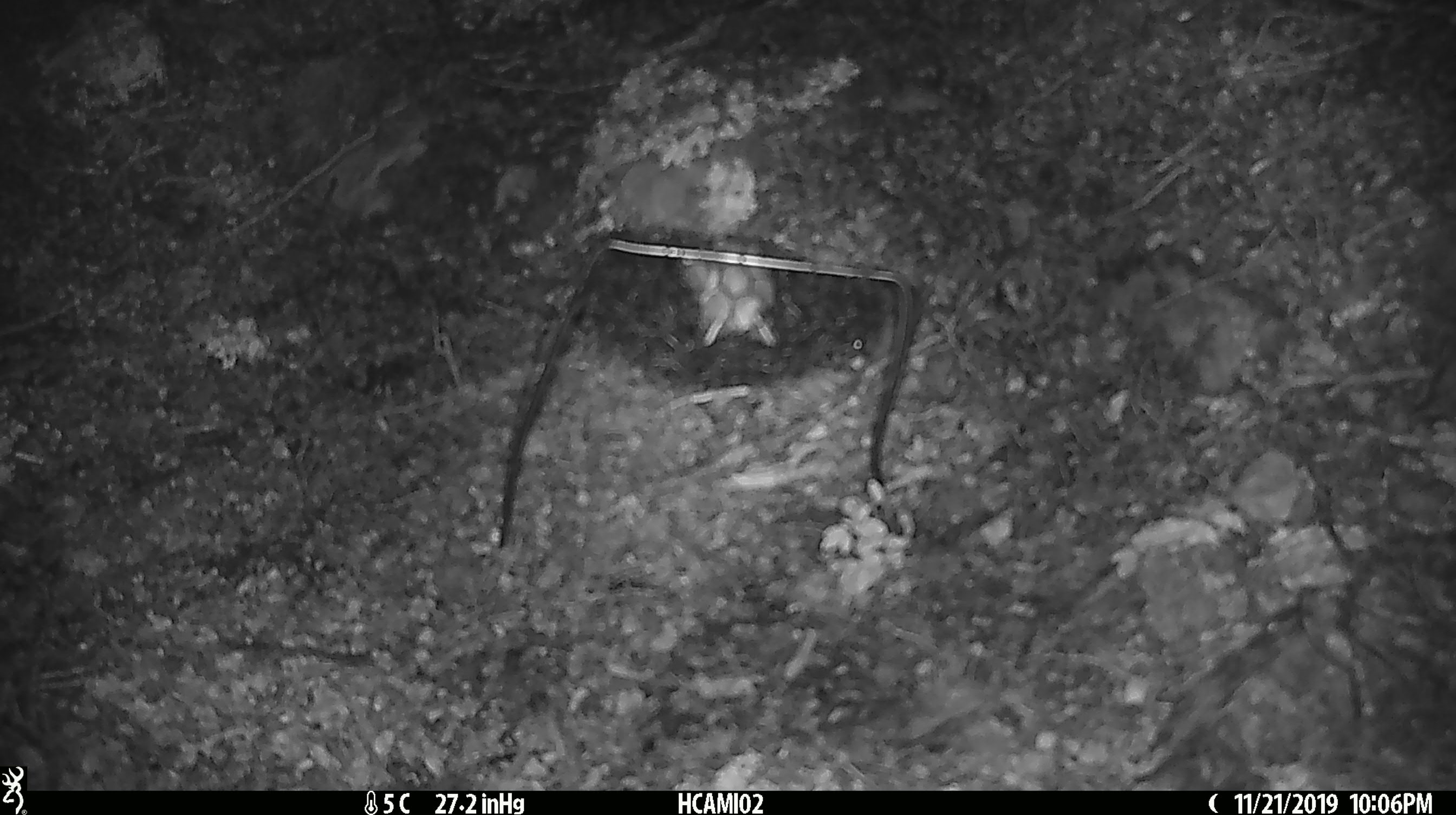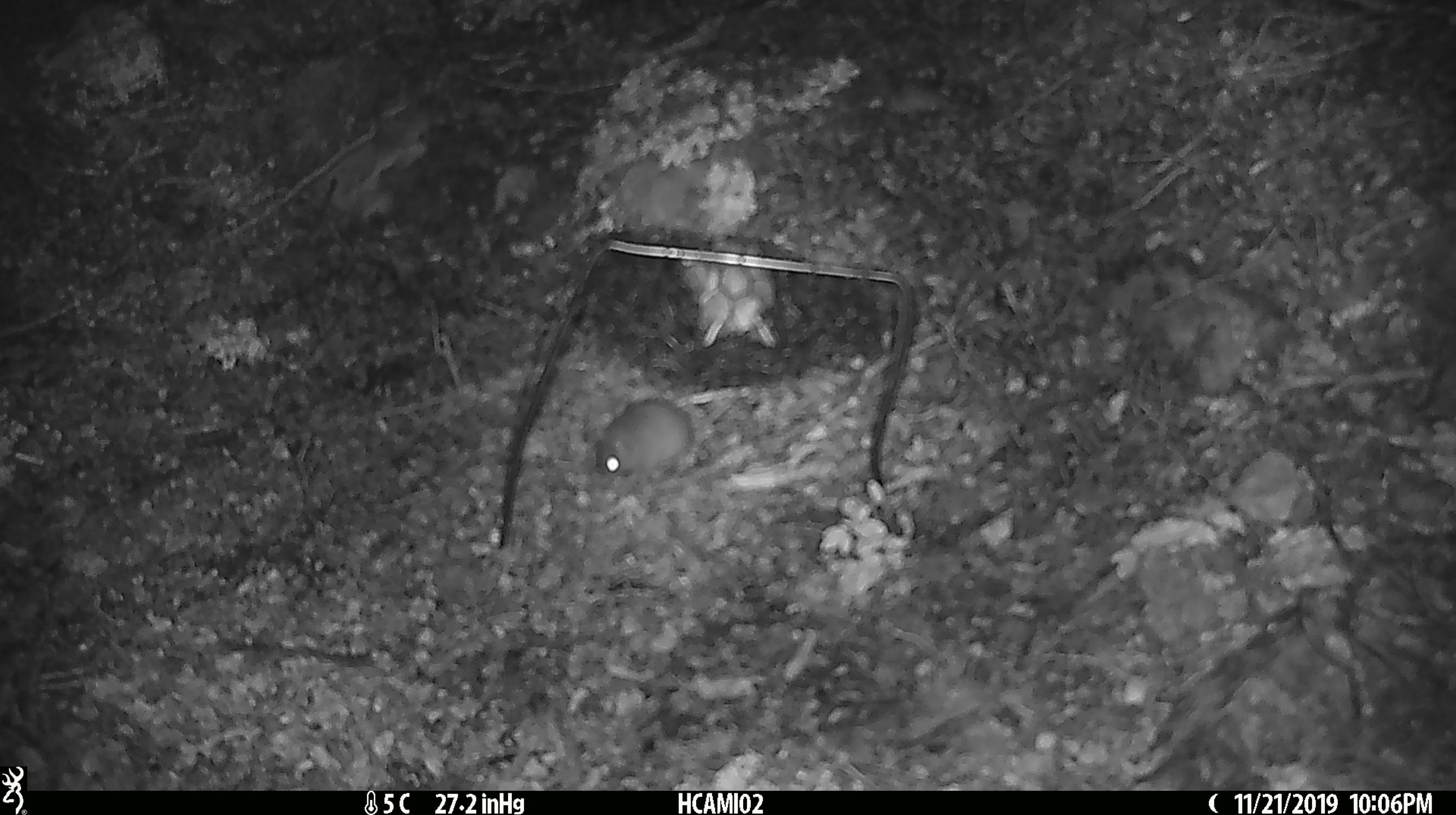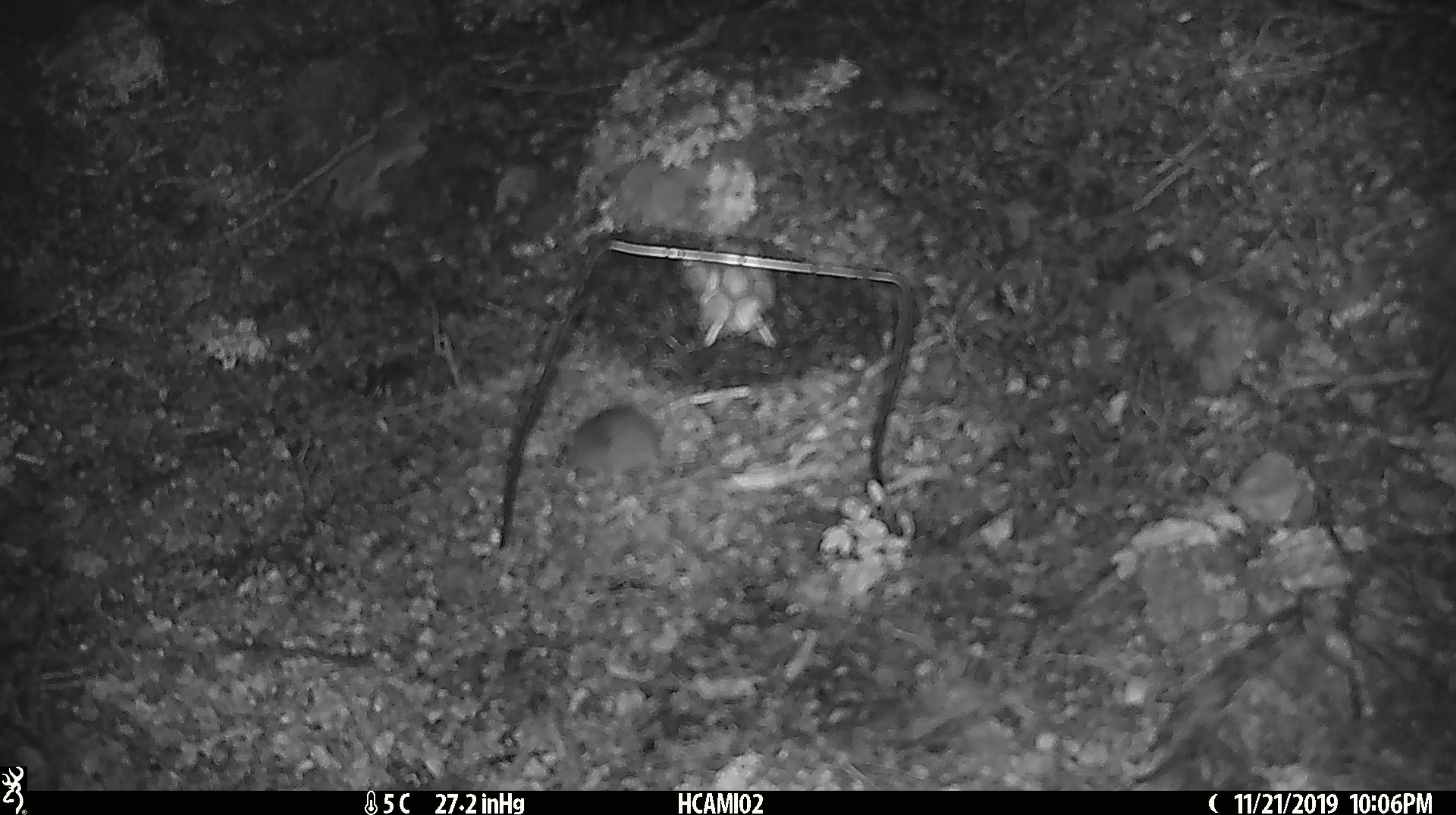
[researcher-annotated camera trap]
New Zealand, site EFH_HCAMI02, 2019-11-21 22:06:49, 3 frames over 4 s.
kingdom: Animalia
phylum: Chordata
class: Mammalia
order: Rodentia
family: Muridae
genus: Mus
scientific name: Mus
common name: mouse